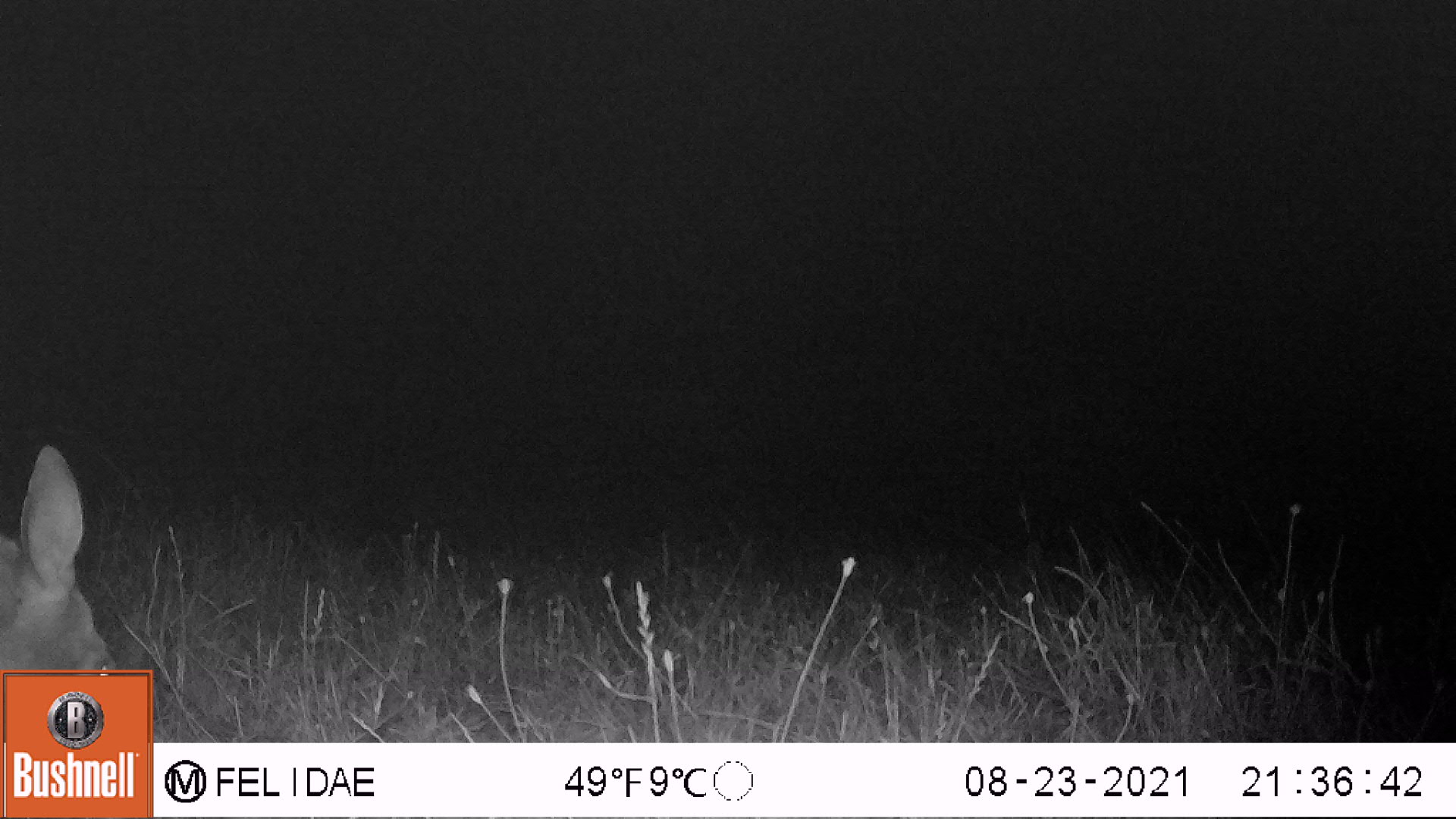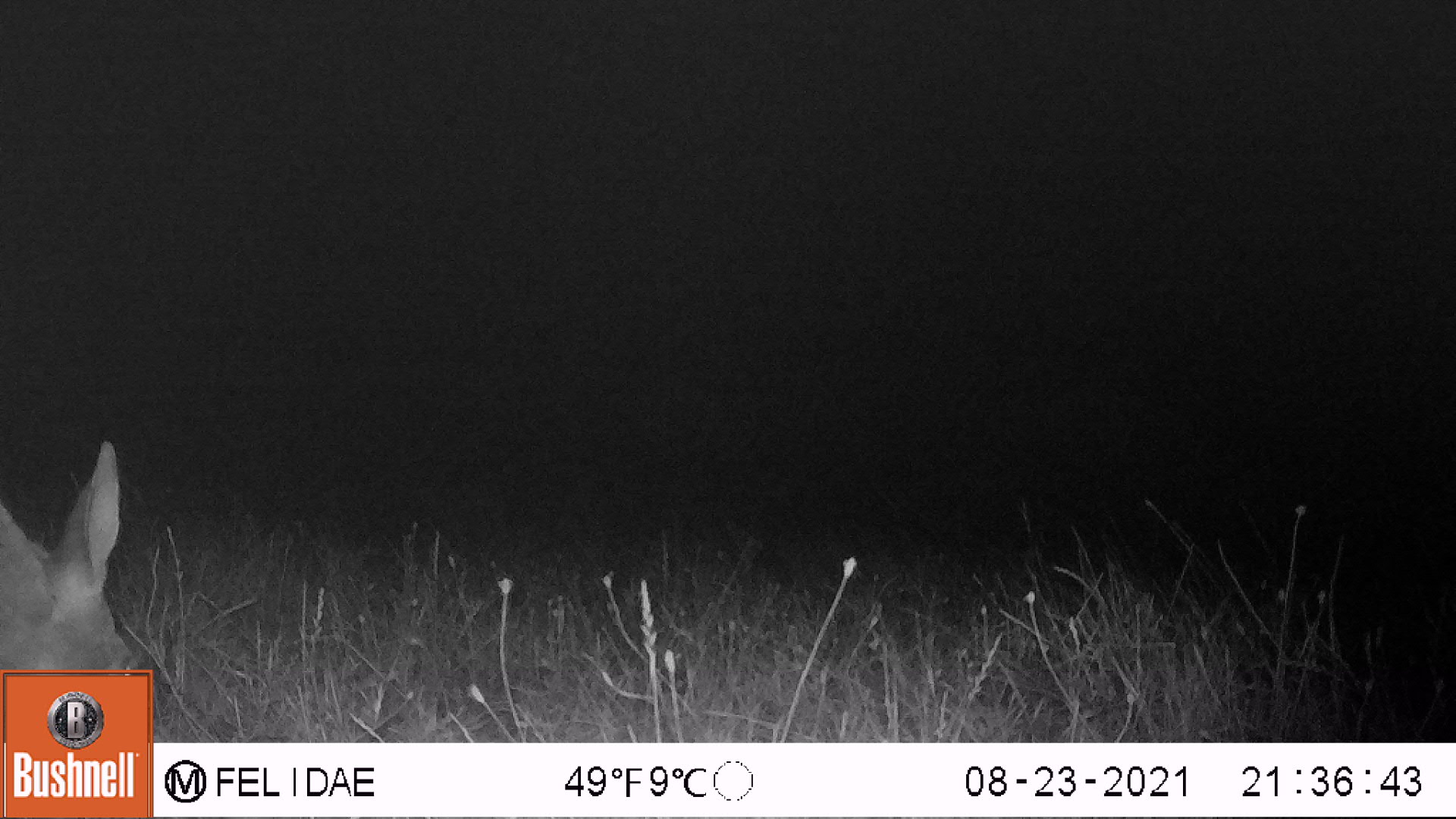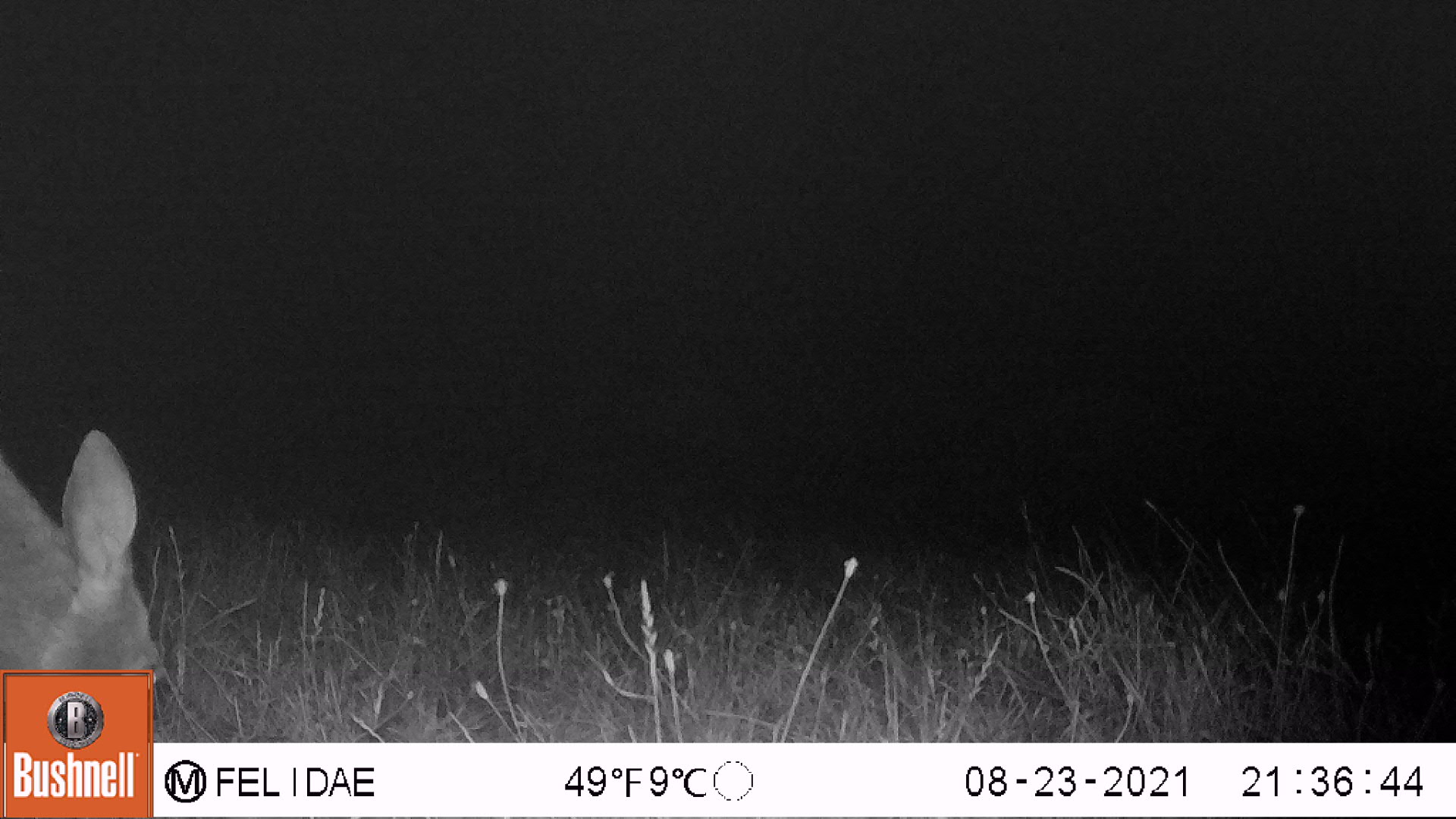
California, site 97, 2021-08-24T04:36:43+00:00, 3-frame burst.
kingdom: Animalia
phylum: Chordata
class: Mammalia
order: Artiodactyla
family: Cervidae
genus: Odocoileus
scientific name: Odocoileus hemionus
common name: mule deer